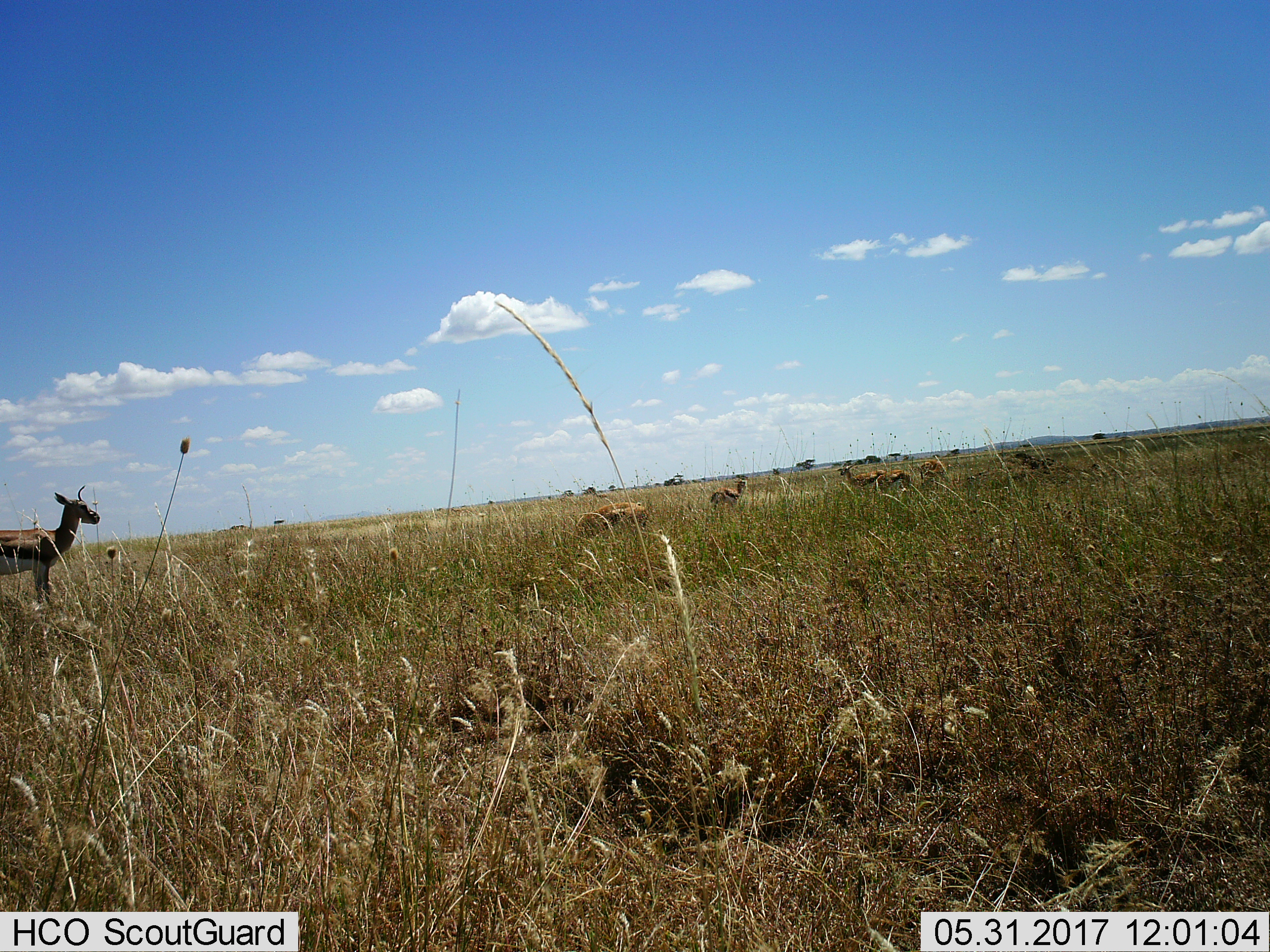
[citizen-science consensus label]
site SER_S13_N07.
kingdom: Animalia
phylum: Chordata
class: Mammalia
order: Artiodactyla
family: Bovidae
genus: Eudorcas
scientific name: Eudorcas thomsonii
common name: thomson's gazelle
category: gazellethomsons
Gazellethomsons (thomson's gazelle) (Eudorcas thomsonii), count 6. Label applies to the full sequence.